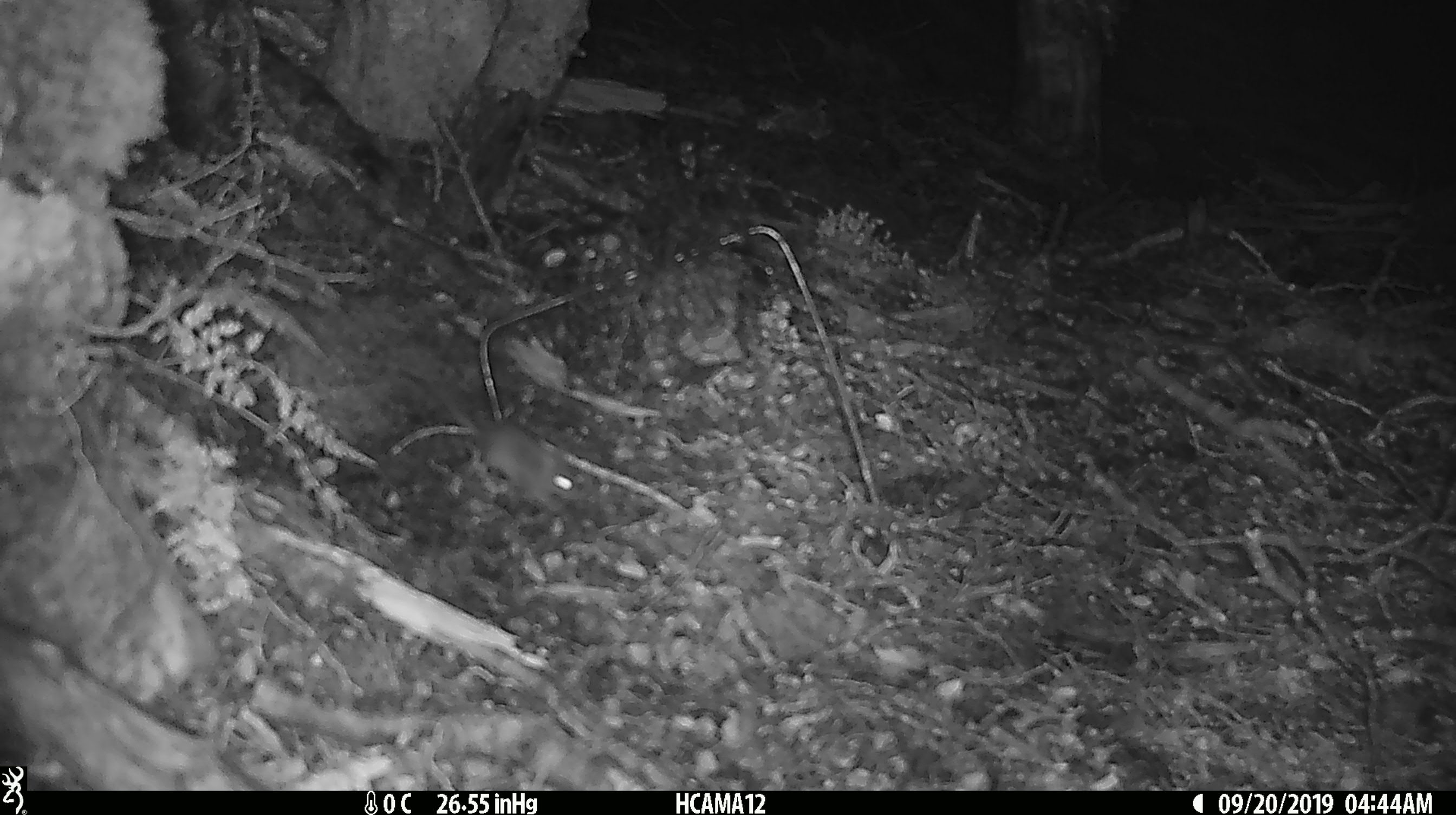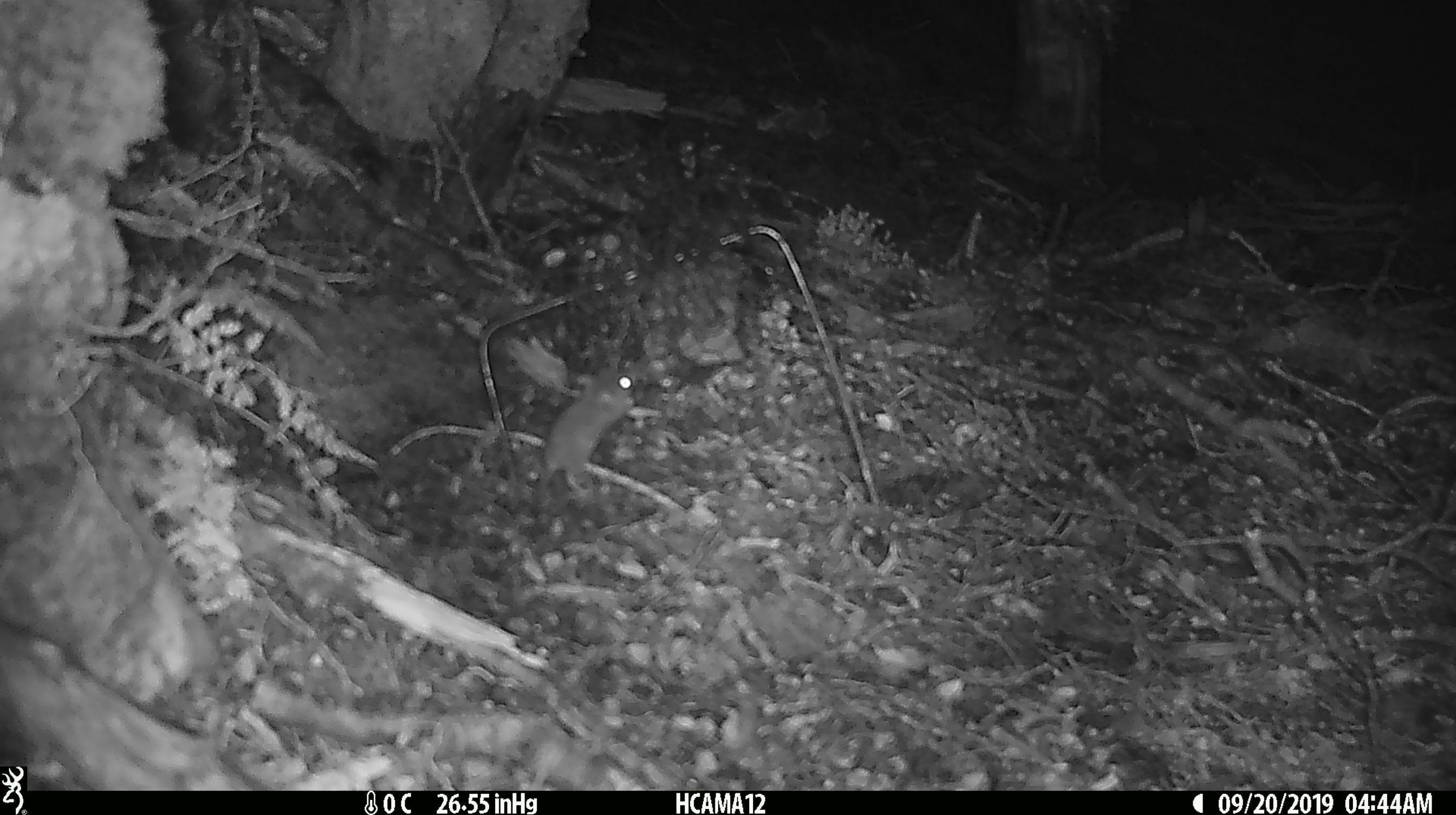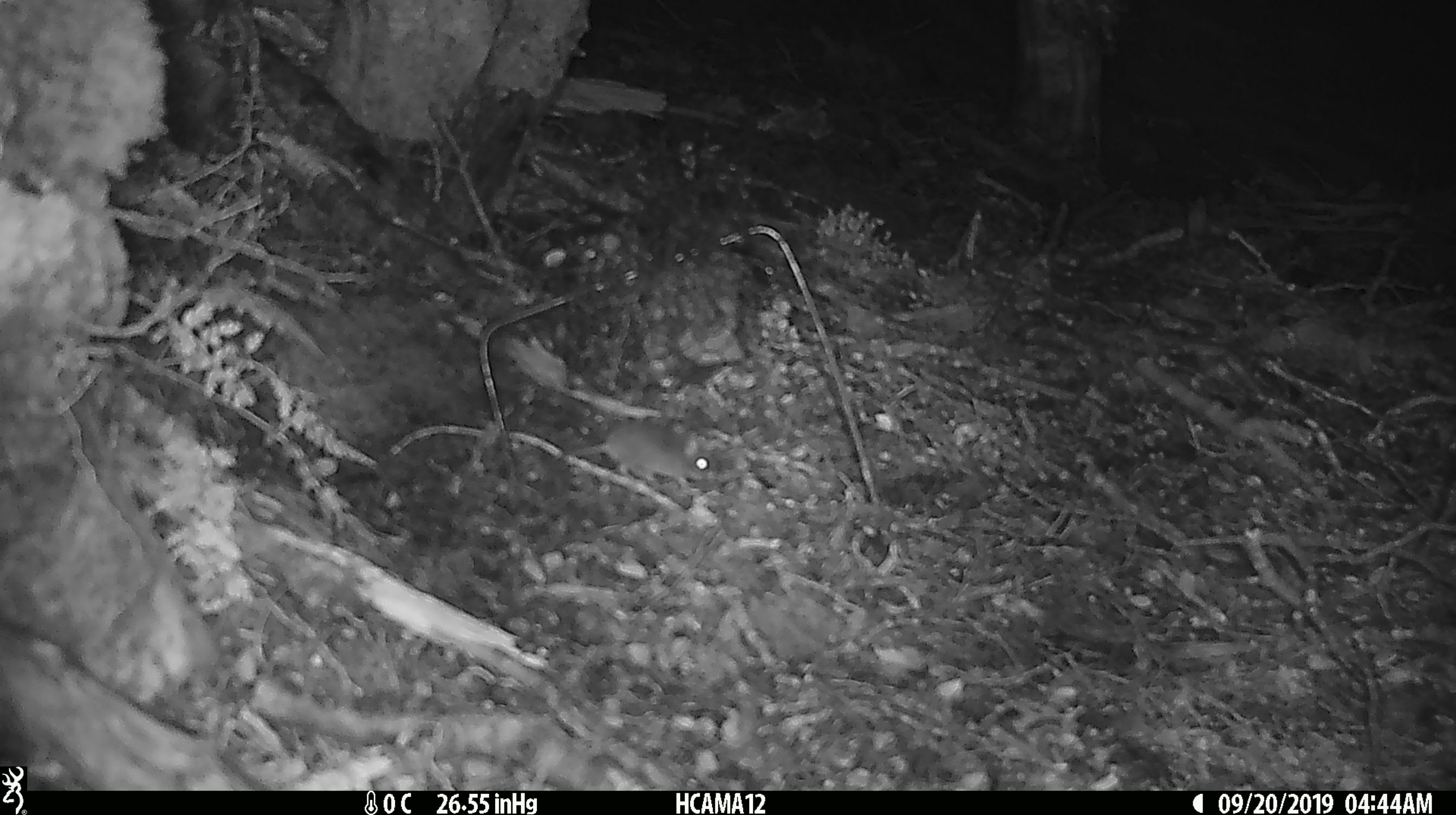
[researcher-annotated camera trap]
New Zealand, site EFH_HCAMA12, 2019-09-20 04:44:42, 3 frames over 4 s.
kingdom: Animalia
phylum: Chordata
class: Mammalia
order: Rodentia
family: Muridae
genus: Mus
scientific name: Mus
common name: mouse